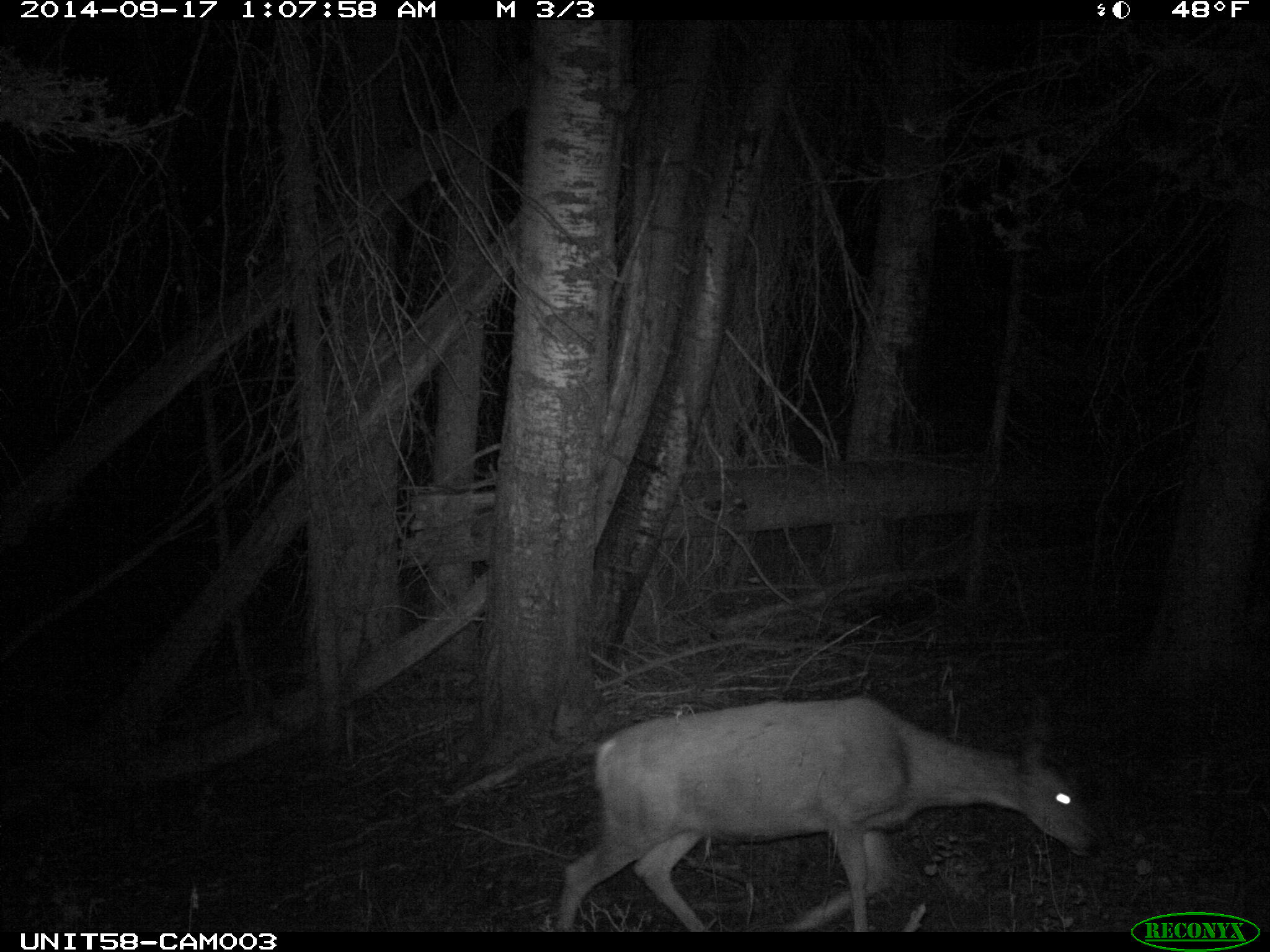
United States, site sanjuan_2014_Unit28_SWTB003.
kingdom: Animalia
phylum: Chordata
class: Mammalia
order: Artiodactyla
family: Cervidae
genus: Odocoileus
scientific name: Odocoileus hemionus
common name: mule deer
Odocoileus hemionus (mule deer).